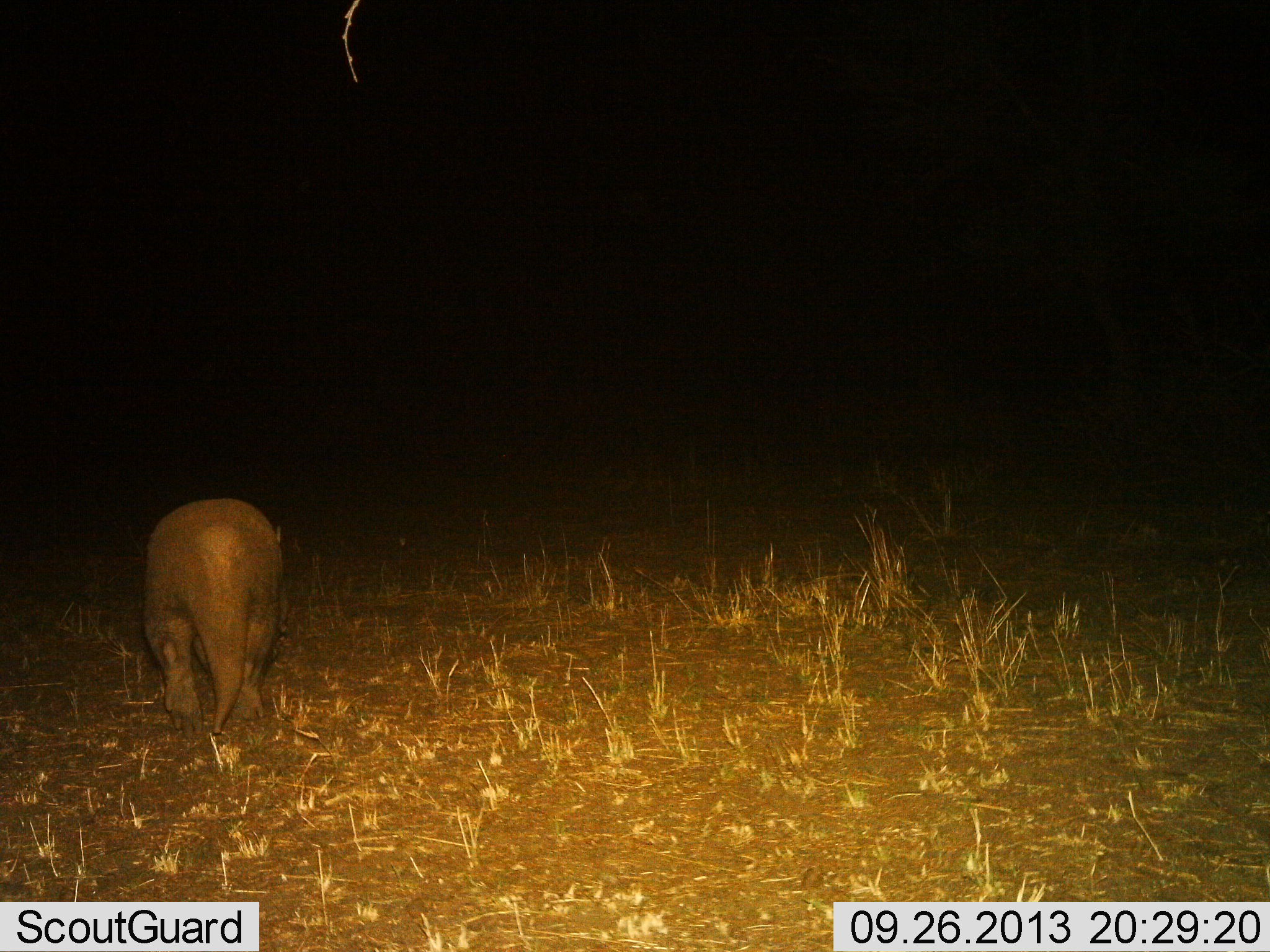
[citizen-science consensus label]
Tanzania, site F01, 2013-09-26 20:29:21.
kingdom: Animalia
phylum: Chordata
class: Mammalia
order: Tubulidentata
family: Orycteropodidae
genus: Orycteropus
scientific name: Orycteropus afer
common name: aardvark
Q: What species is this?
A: Aardvark (Orycteropus afer).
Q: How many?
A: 1.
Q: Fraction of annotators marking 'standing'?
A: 24%.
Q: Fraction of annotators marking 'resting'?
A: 0%.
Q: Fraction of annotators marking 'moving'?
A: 82%.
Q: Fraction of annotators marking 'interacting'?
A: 0%.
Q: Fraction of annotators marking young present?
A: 0%.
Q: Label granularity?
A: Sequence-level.